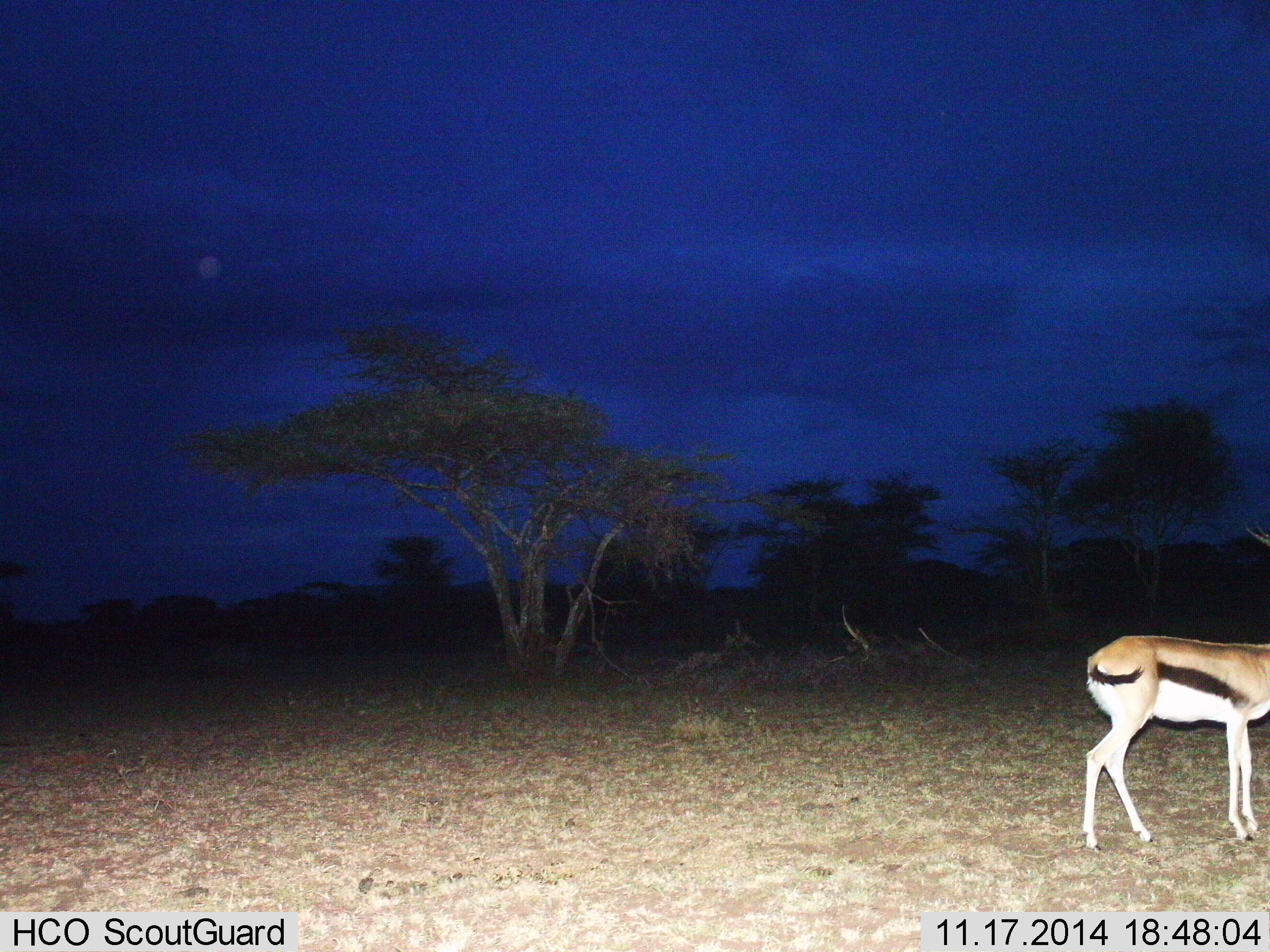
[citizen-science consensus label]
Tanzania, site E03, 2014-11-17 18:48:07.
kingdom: Animalia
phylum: Chordata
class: Mammalia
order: Artiodactyla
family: Bovidae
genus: Eudorcas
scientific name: Eudorcas thomsonii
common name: thomson's gazelle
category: gazellethomsons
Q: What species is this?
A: Gazellethomsons (thomson's gazelle) (Eudorcas thomsonii).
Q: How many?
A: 1.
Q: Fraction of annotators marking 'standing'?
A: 80%.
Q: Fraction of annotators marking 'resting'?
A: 0%.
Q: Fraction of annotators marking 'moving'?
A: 20%.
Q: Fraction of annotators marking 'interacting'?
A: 0%.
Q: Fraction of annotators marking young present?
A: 0%.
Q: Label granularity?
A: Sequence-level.